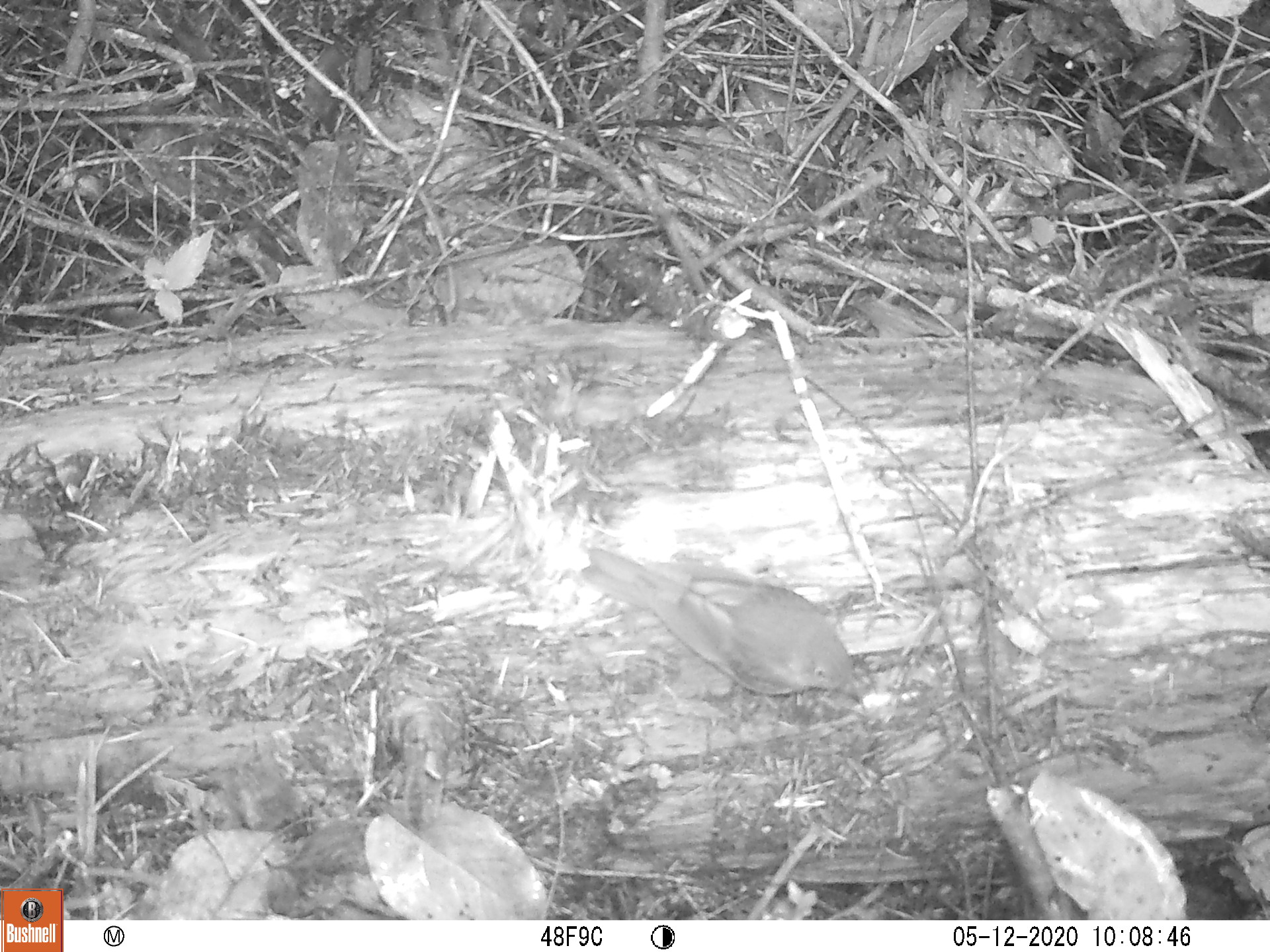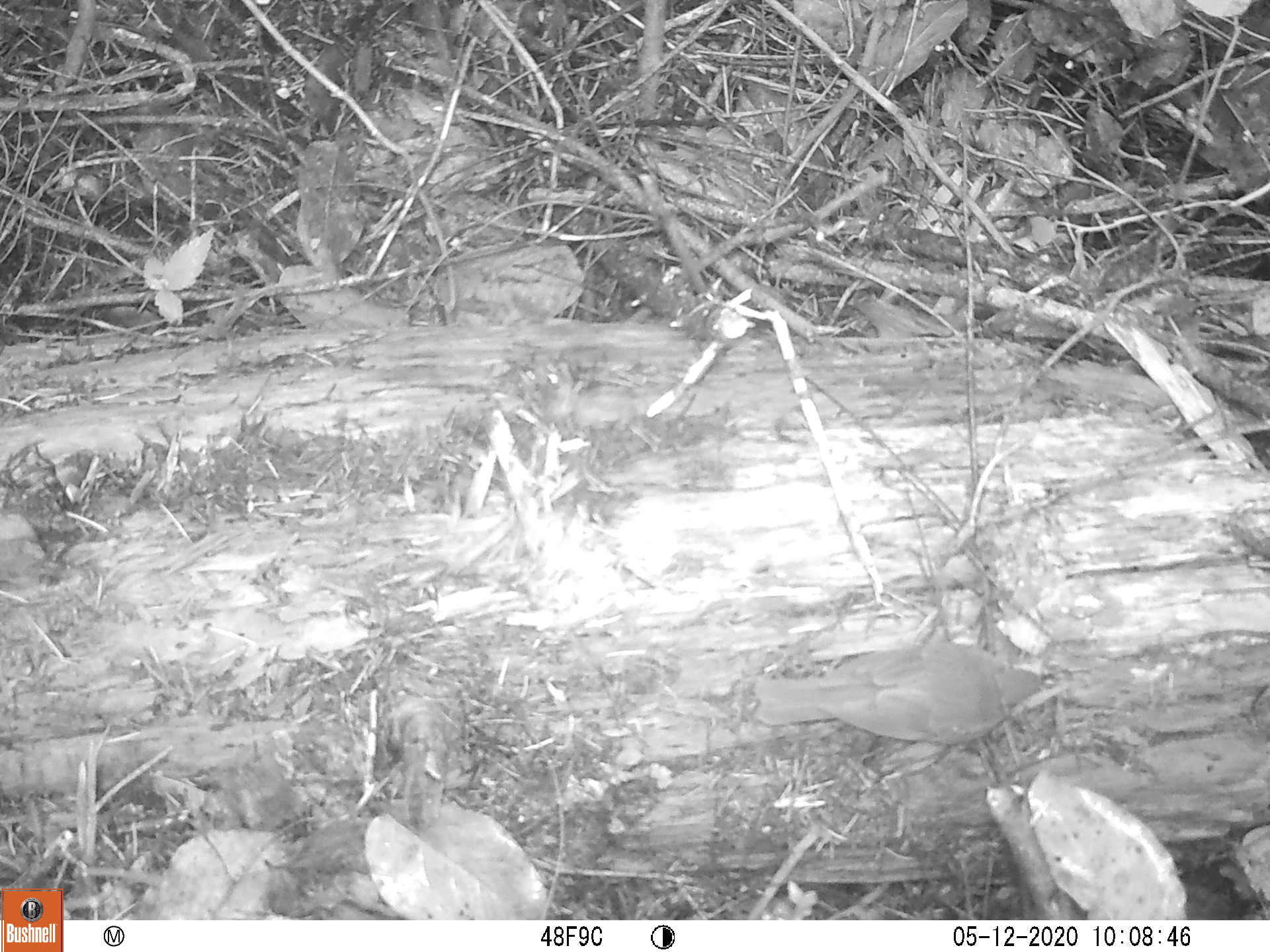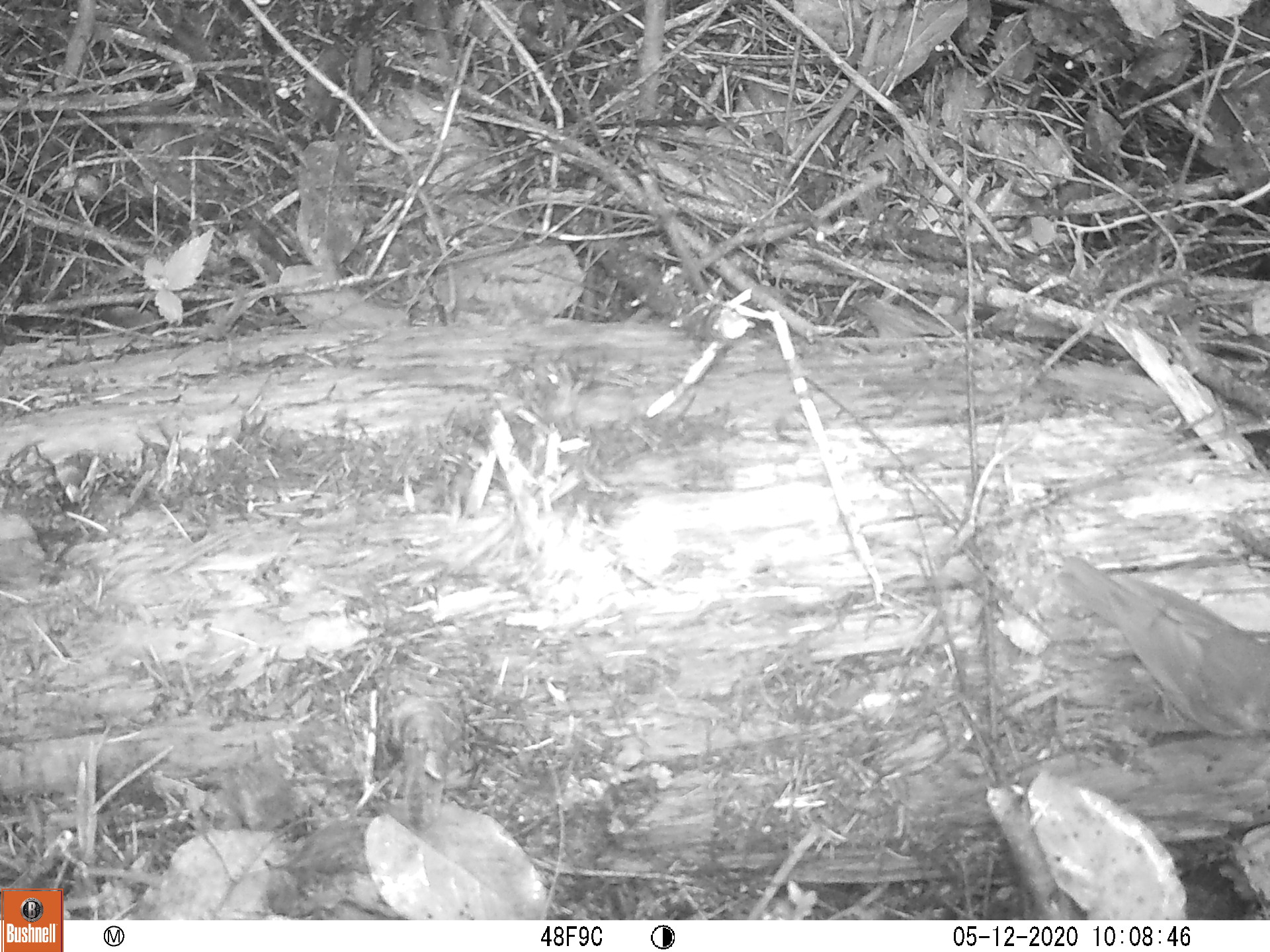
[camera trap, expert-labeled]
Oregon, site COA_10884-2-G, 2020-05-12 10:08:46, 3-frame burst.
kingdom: Animalia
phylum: Chordata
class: Aves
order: Passeriformes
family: Turdidae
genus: Catharus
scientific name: Catharus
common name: brown thrushes and nightingale-thrushes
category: catharus species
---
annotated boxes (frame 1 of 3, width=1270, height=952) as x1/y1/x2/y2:
catharus species: 573/535/875/723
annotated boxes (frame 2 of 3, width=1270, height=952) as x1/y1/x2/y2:
catharus species: 738/631/1066/765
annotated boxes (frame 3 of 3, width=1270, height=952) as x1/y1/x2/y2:
catharus species: 1049/548/1261/751